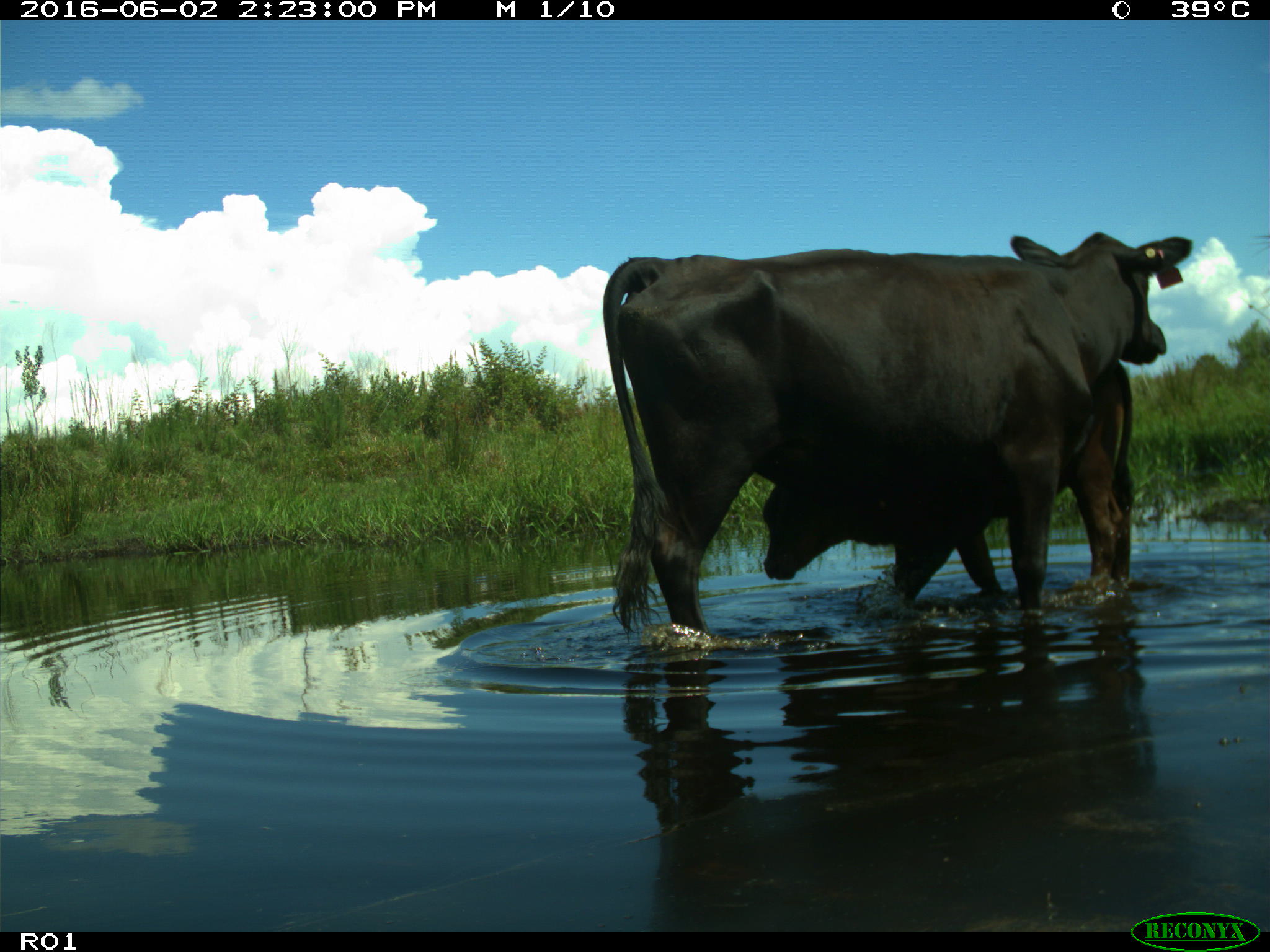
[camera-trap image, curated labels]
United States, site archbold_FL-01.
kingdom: Animalia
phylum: Chordata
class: Mammalia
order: Artiodactyla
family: Bovidae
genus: Bos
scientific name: Bos taurus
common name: domestic cow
Bos taurus (domestic cow).